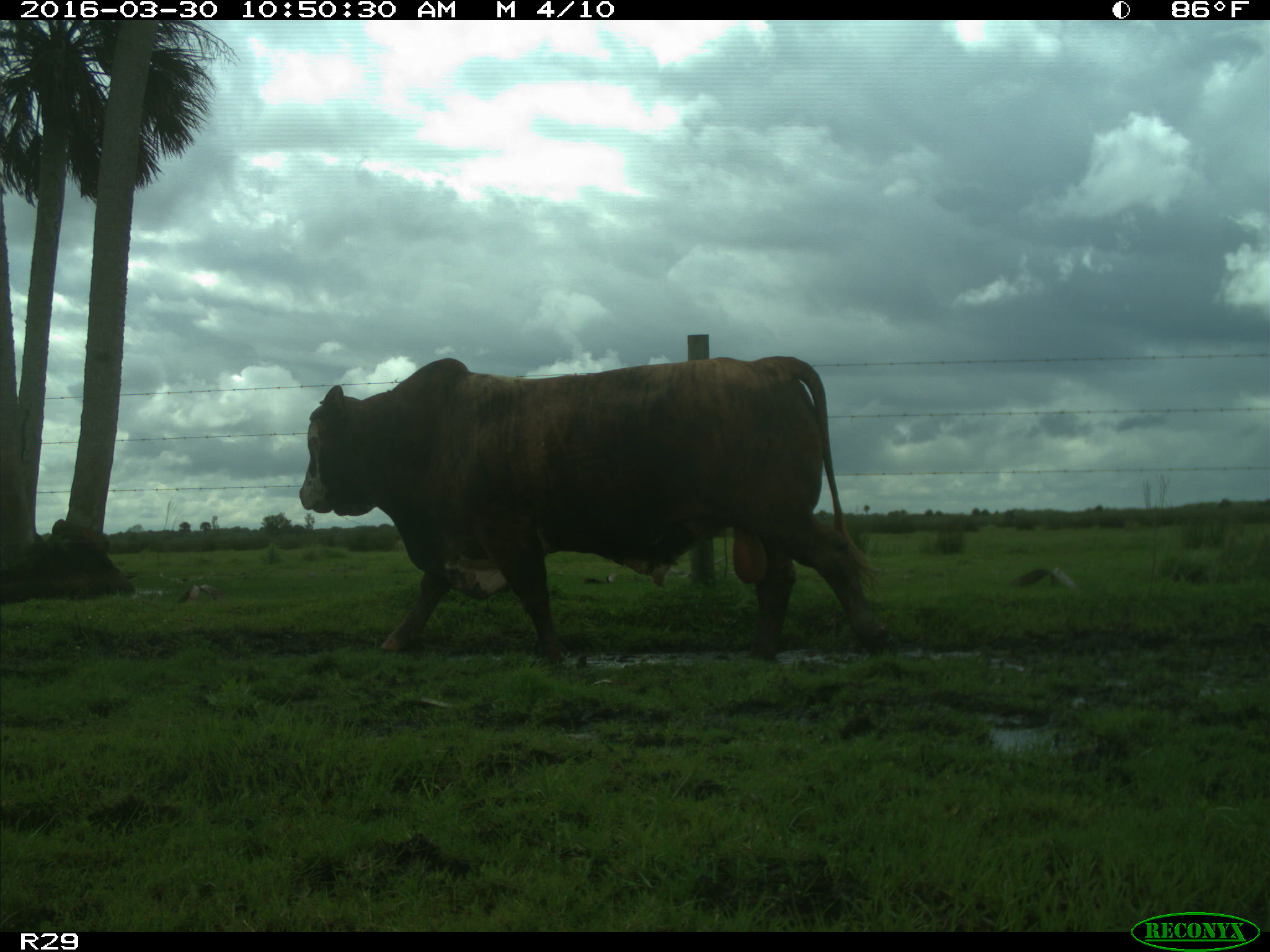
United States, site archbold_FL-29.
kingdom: Animalia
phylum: Chordata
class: Mammalia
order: Artiodactyla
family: Bovidae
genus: Bos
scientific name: Bos taurus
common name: domestic cow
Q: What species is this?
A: Bos taurus (domestic cow).